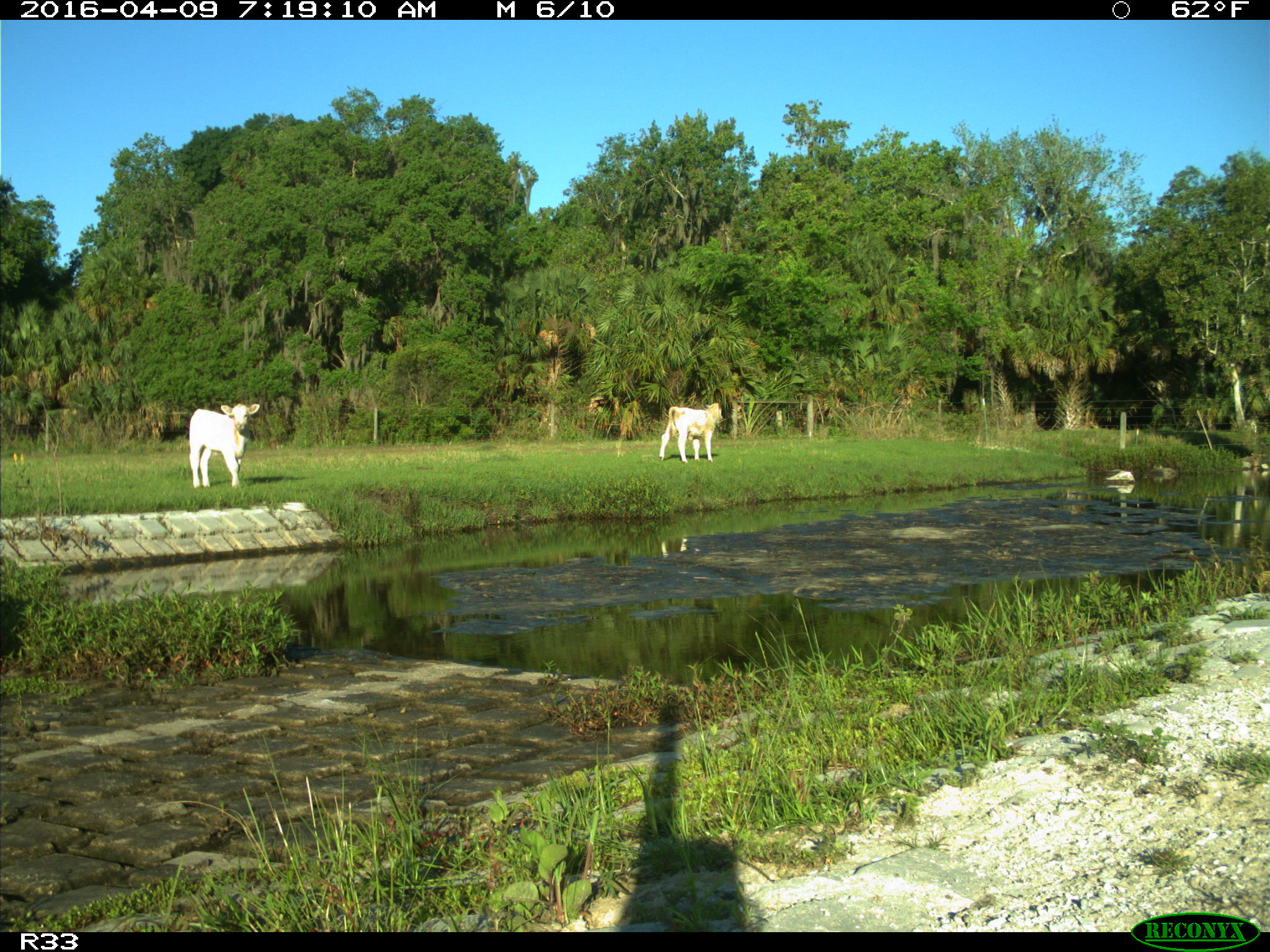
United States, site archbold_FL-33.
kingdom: Animalia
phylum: Chordata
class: Mammalia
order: Artiodactyla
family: Bovidae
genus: Bos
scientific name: Bos taurus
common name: domestic cow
Bos taurus (domestic cow).